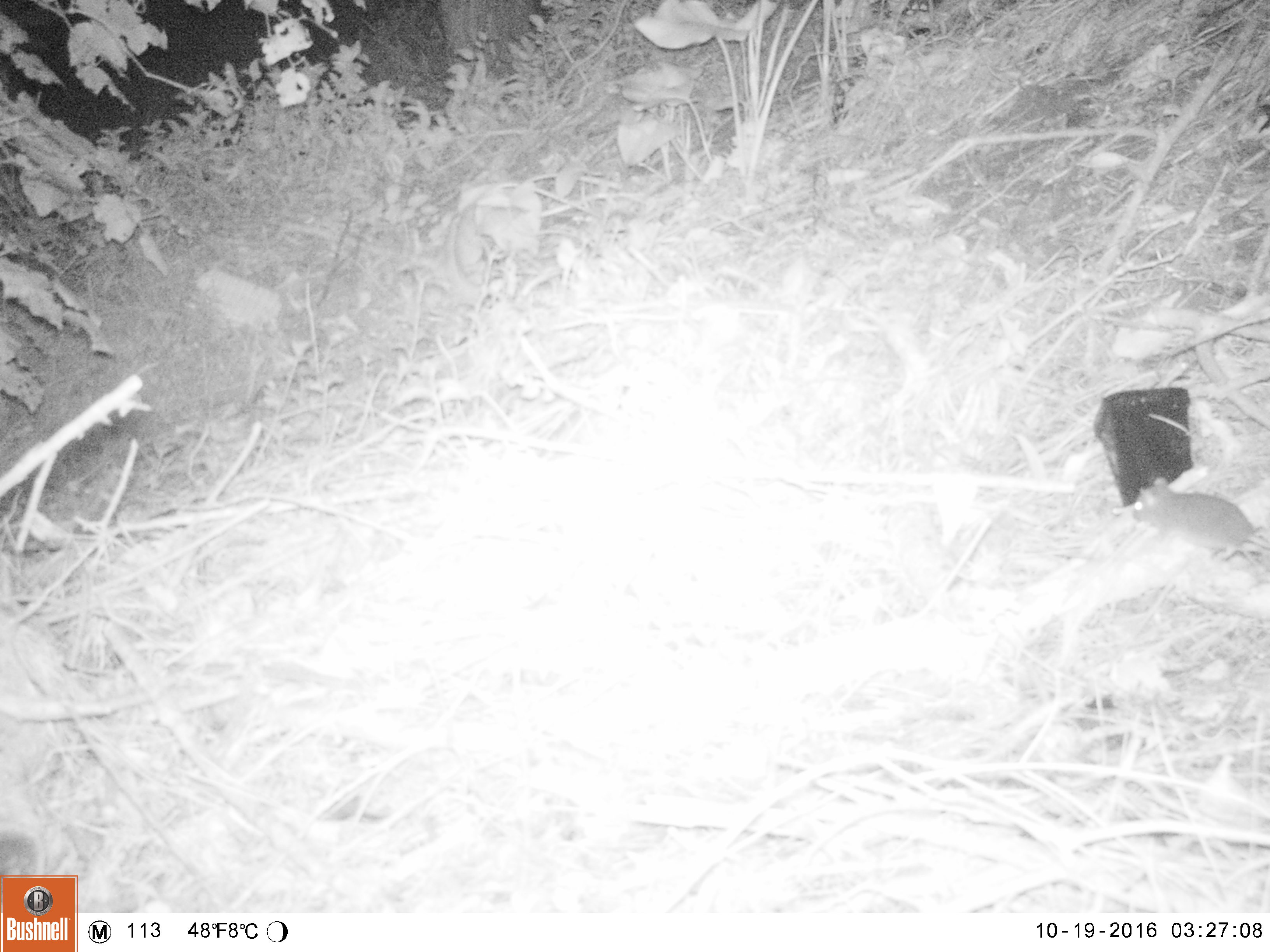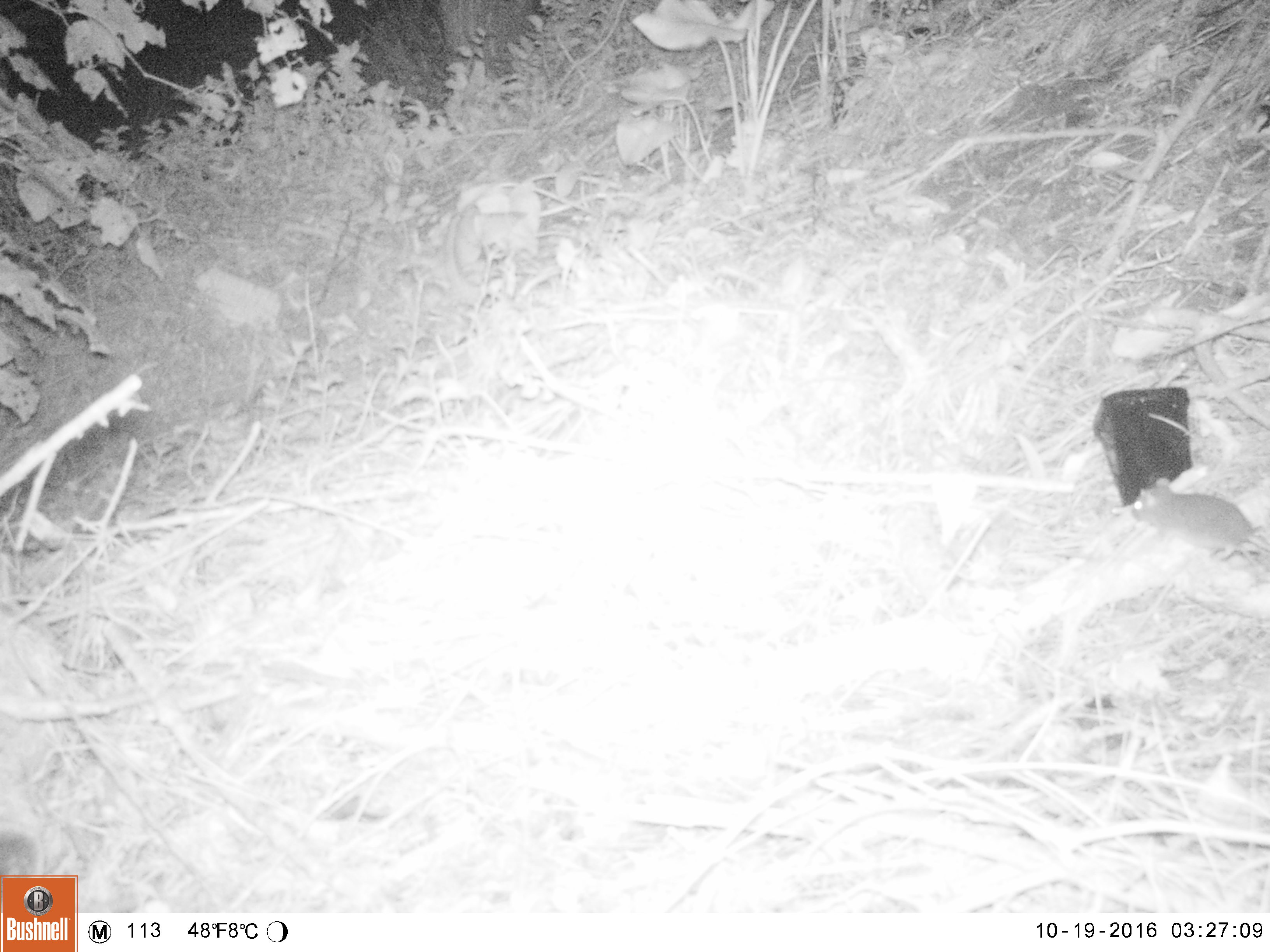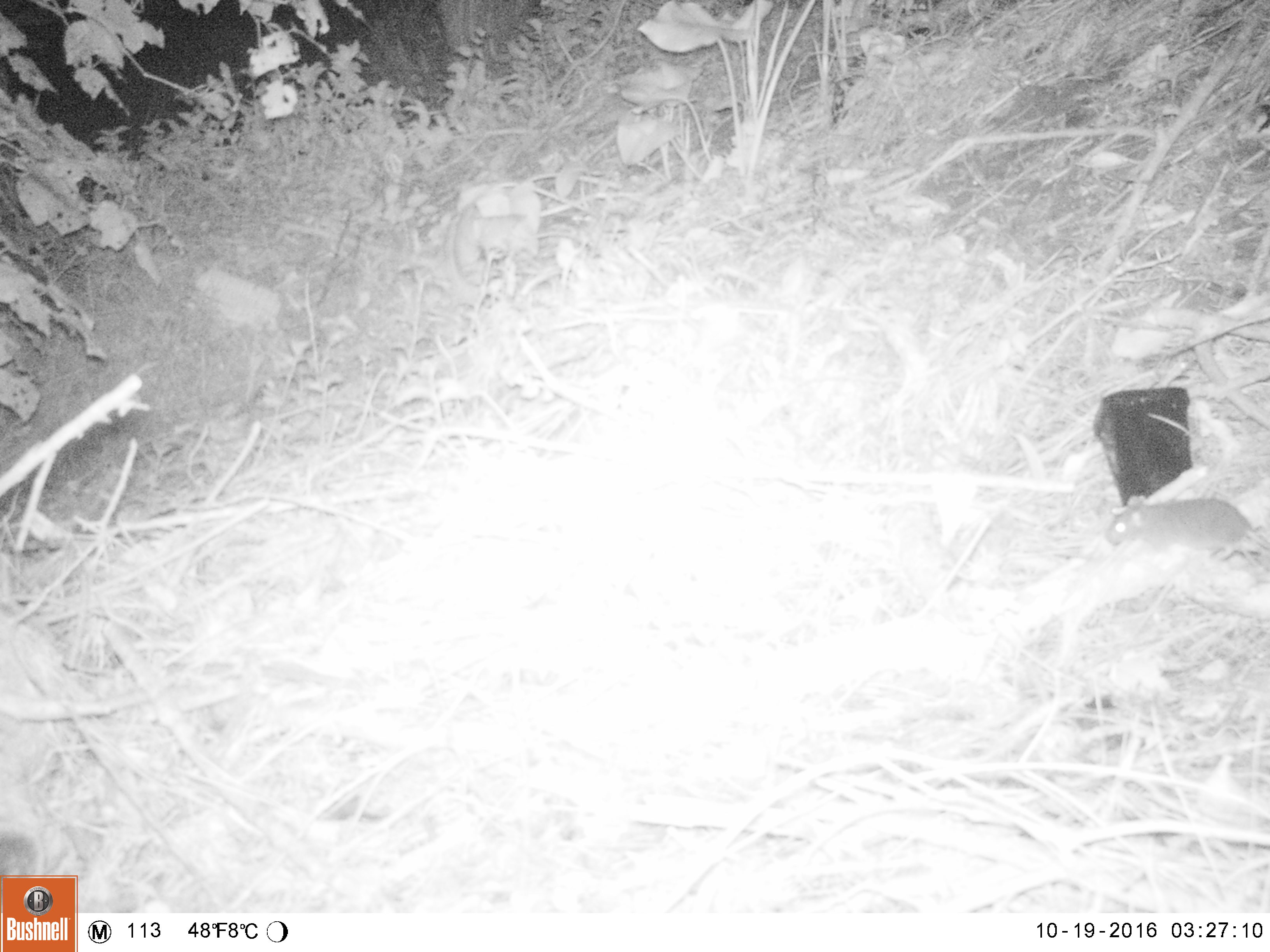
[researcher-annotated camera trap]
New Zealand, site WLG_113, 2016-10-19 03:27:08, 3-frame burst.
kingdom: Animalia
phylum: Chordata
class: Mammalia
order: Rodentia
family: Muridae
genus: Rattus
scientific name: Rattus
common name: rat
Rat (Rattus).